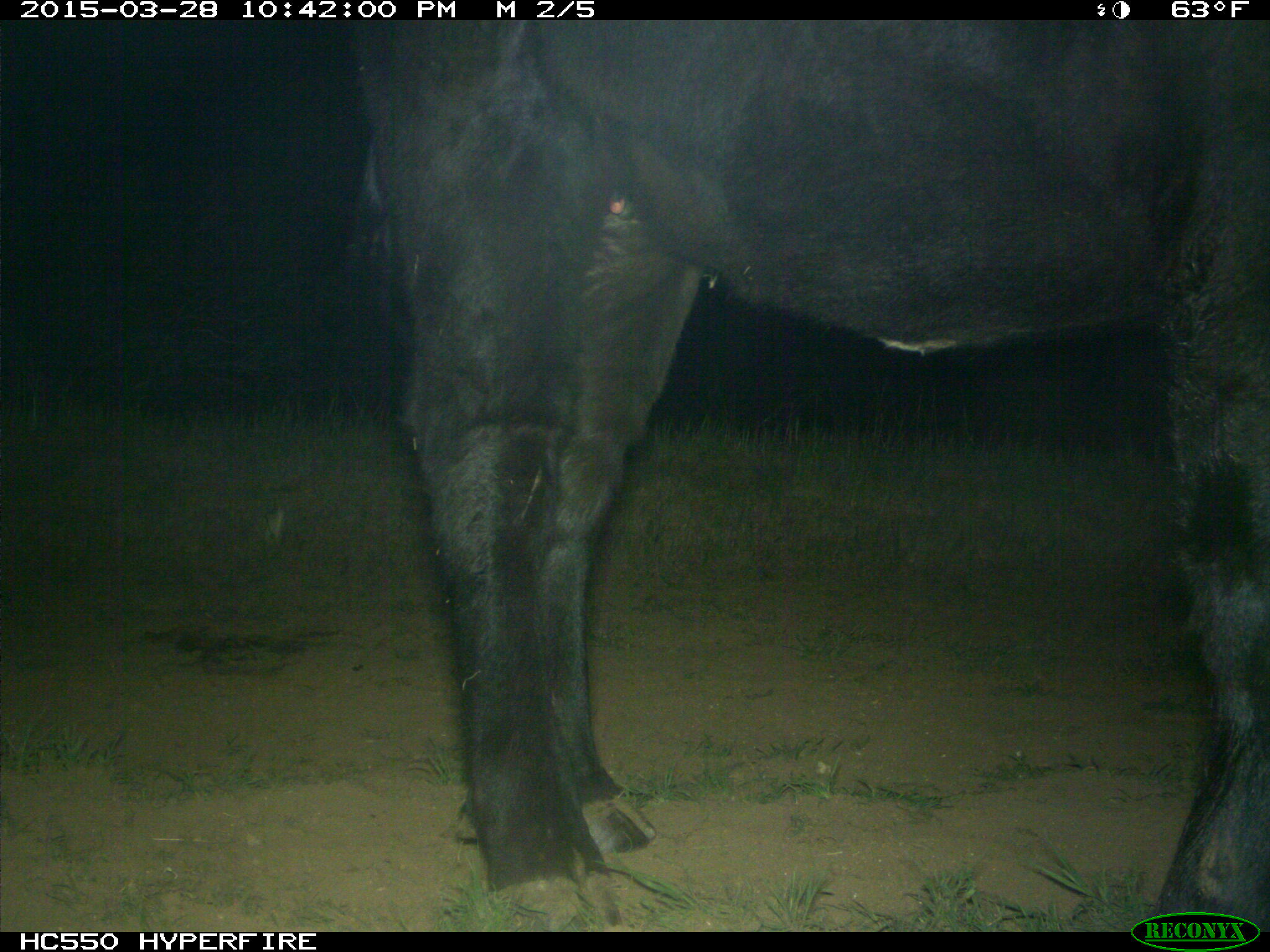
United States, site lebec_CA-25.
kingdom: Animalia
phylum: Chordata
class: Mammalia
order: Artiodactyla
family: Bovidae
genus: Bos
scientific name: Bos taurus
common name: domestic cow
Bos taurus (domestic cow).